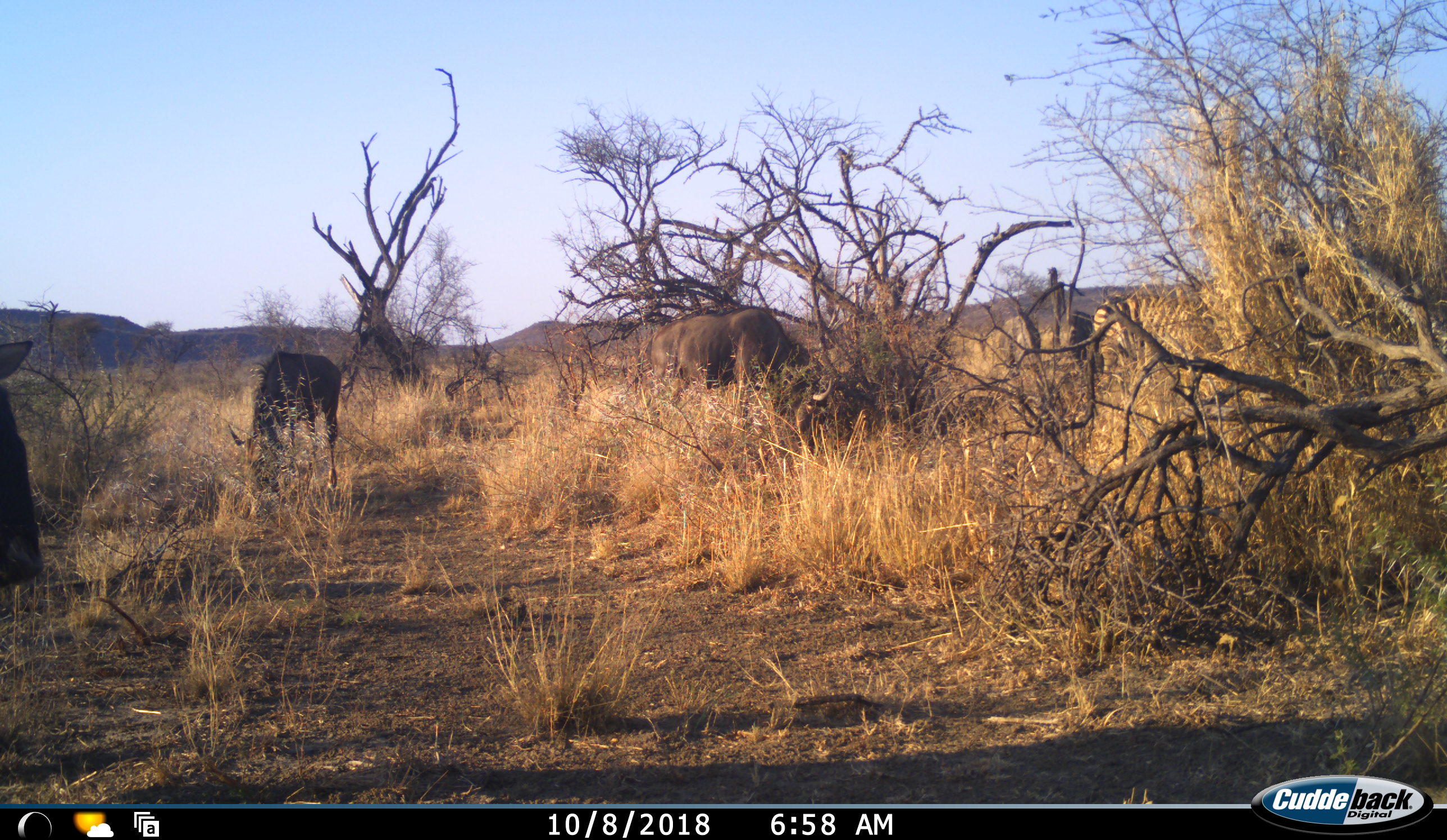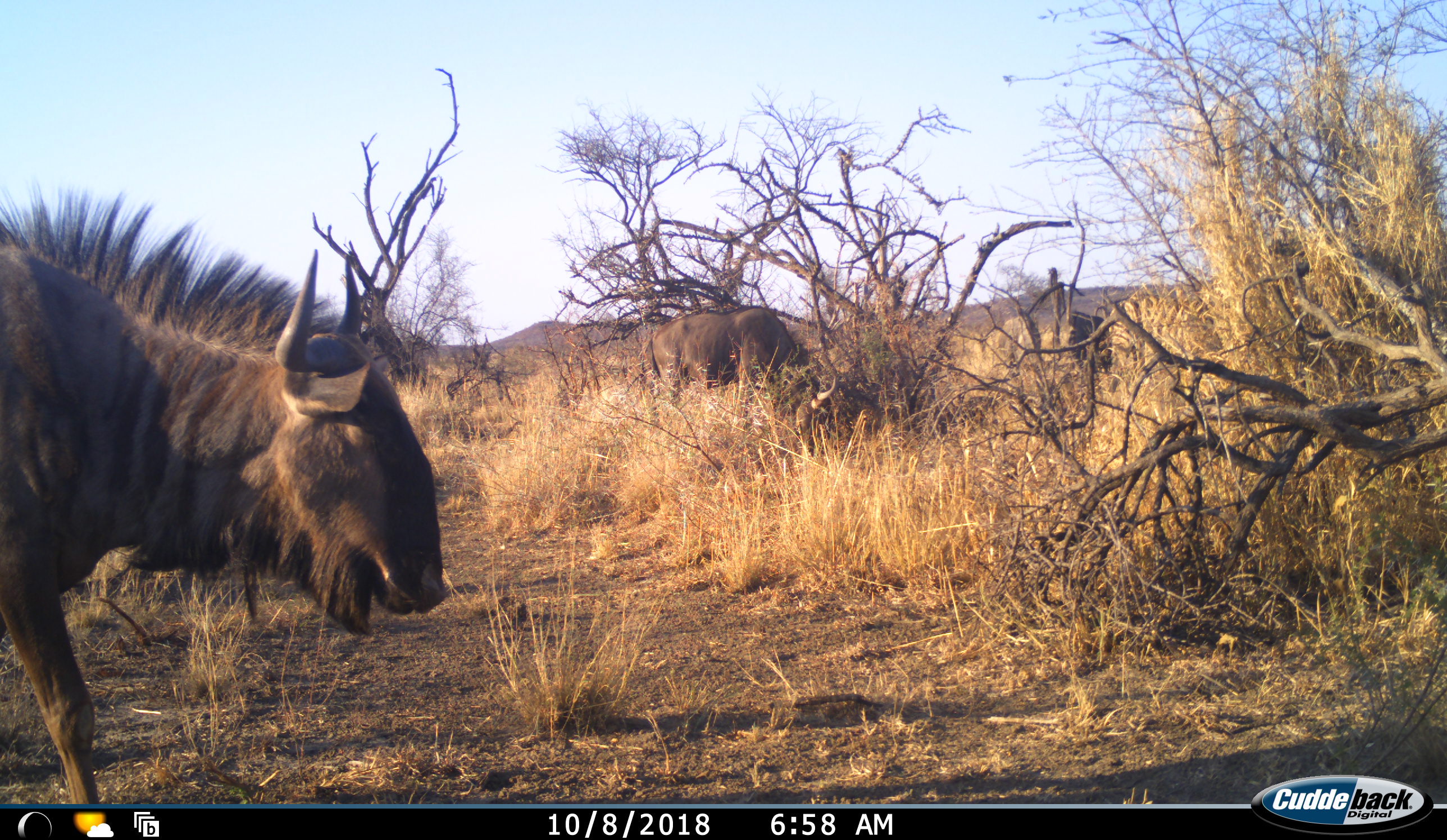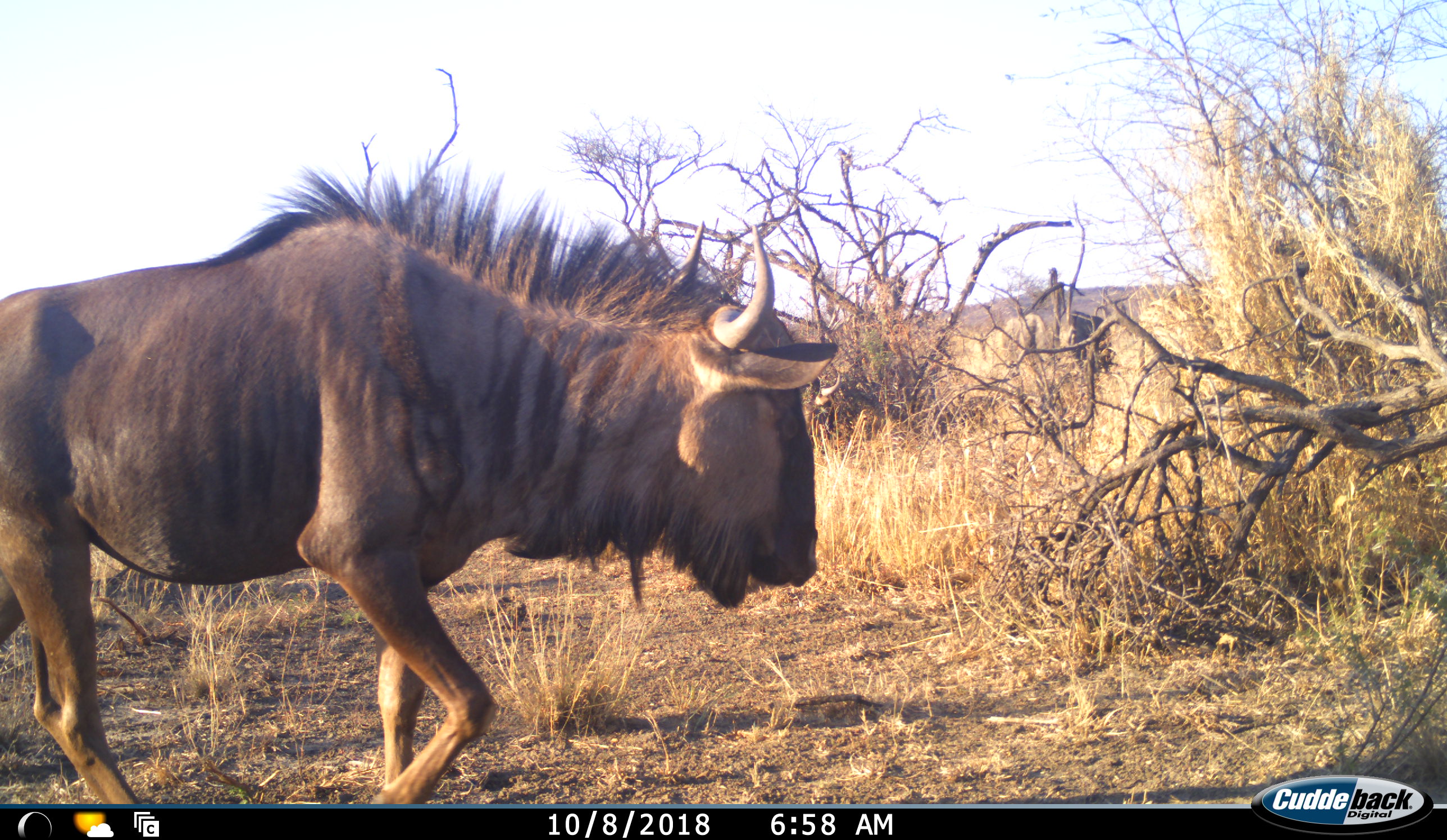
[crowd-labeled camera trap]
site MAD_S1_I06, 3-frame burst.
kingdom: Animalia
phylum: Chordata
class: Mammalia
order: Artiodactyla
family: Bovidae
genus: Connochaetes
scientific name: Connochaetes taurinus taurinus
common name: blue wildebeest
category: wildebeestblue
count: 3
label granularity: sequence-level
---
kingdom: Animalia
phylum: Chordata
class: Mammalia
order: Perissodactyla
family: Equidae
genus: Equus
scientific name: Equus quagga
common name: plains zebra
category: zebraplains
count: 1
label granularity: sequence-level